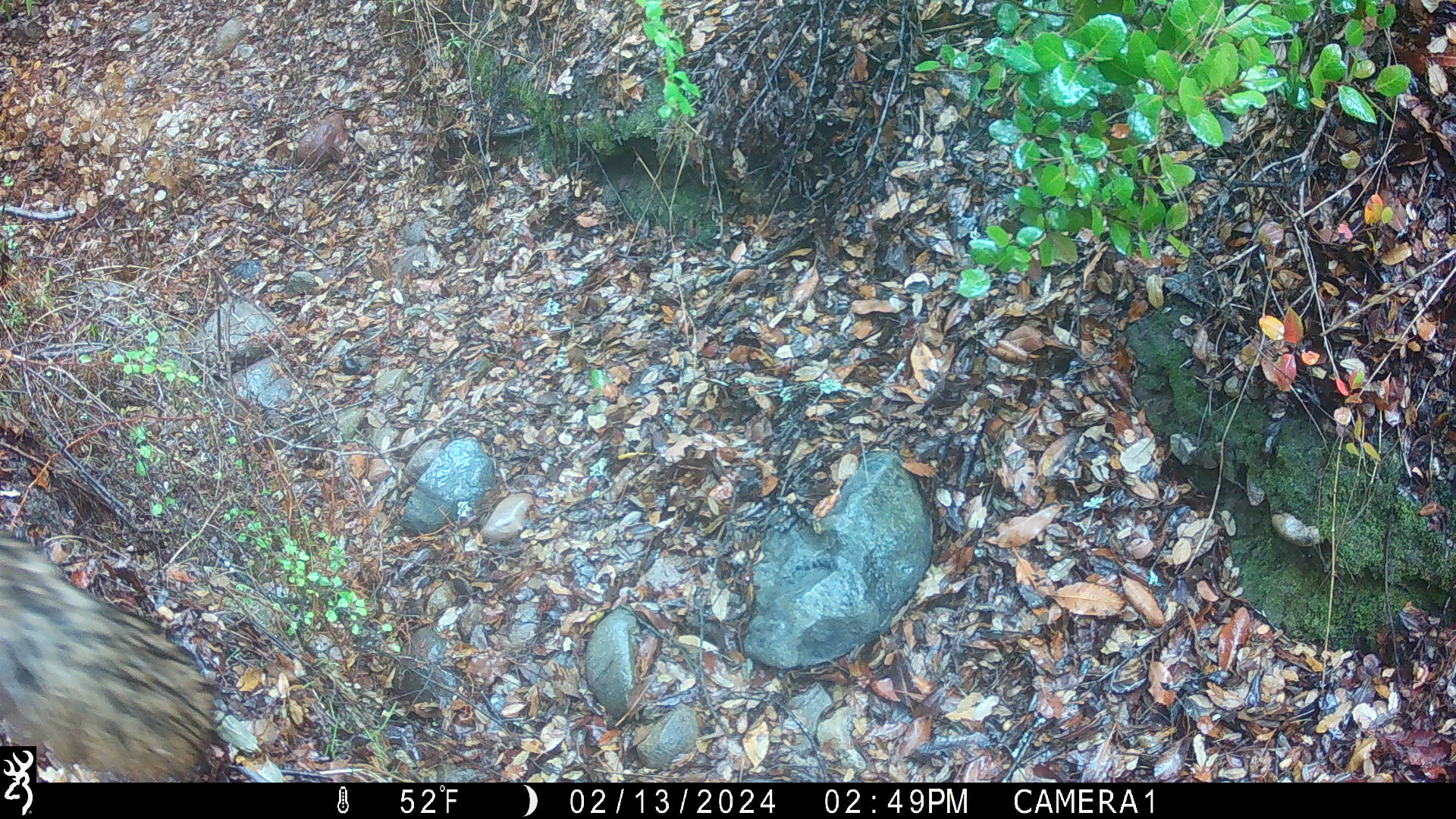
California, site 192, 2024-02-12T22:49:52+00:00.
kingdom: Animalia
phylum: Chordata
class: Mammalia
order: Carnivora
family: Canidae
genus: Canis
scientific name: Canis latrans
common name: coyote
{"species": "coyote (Canis latrans)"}